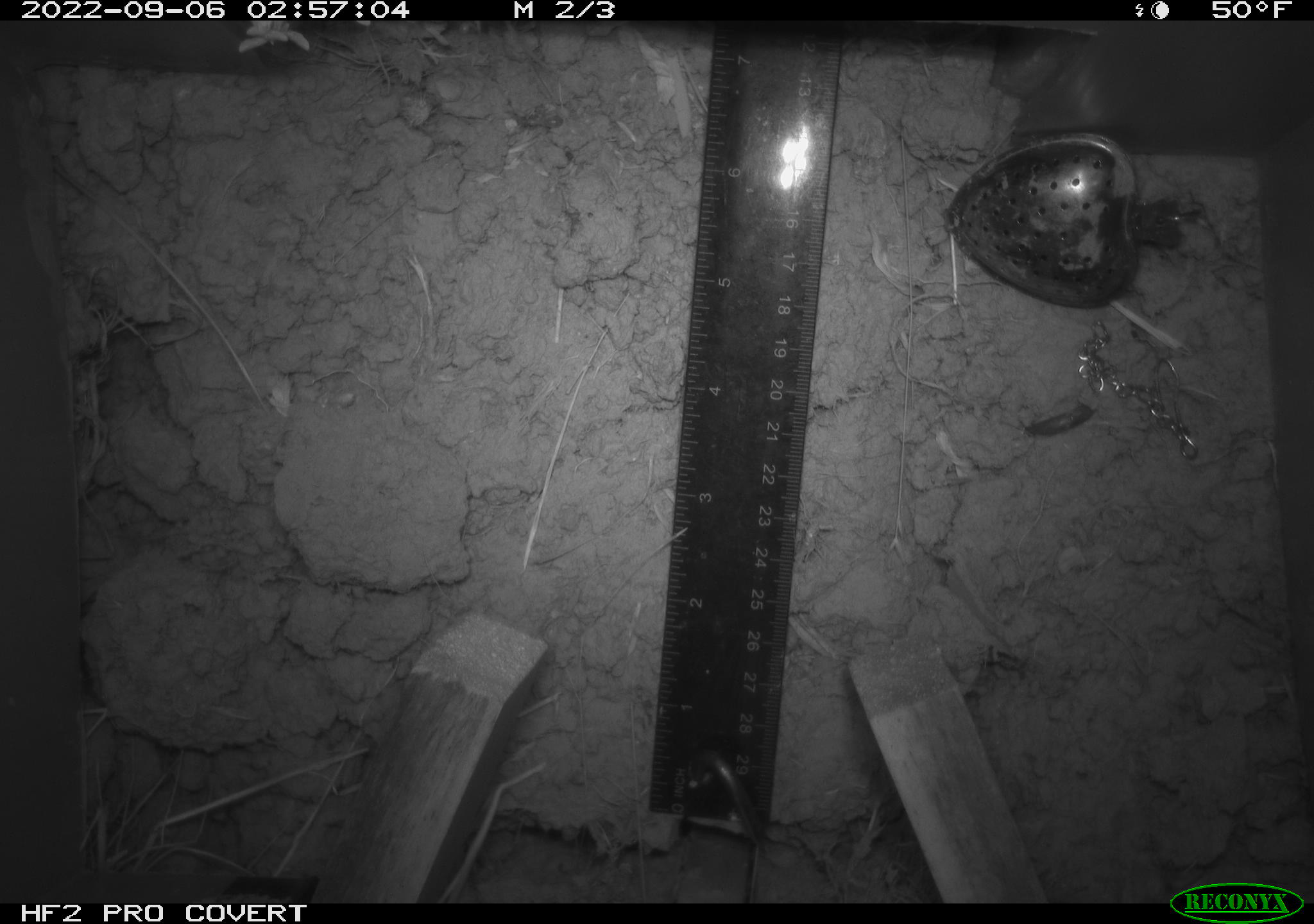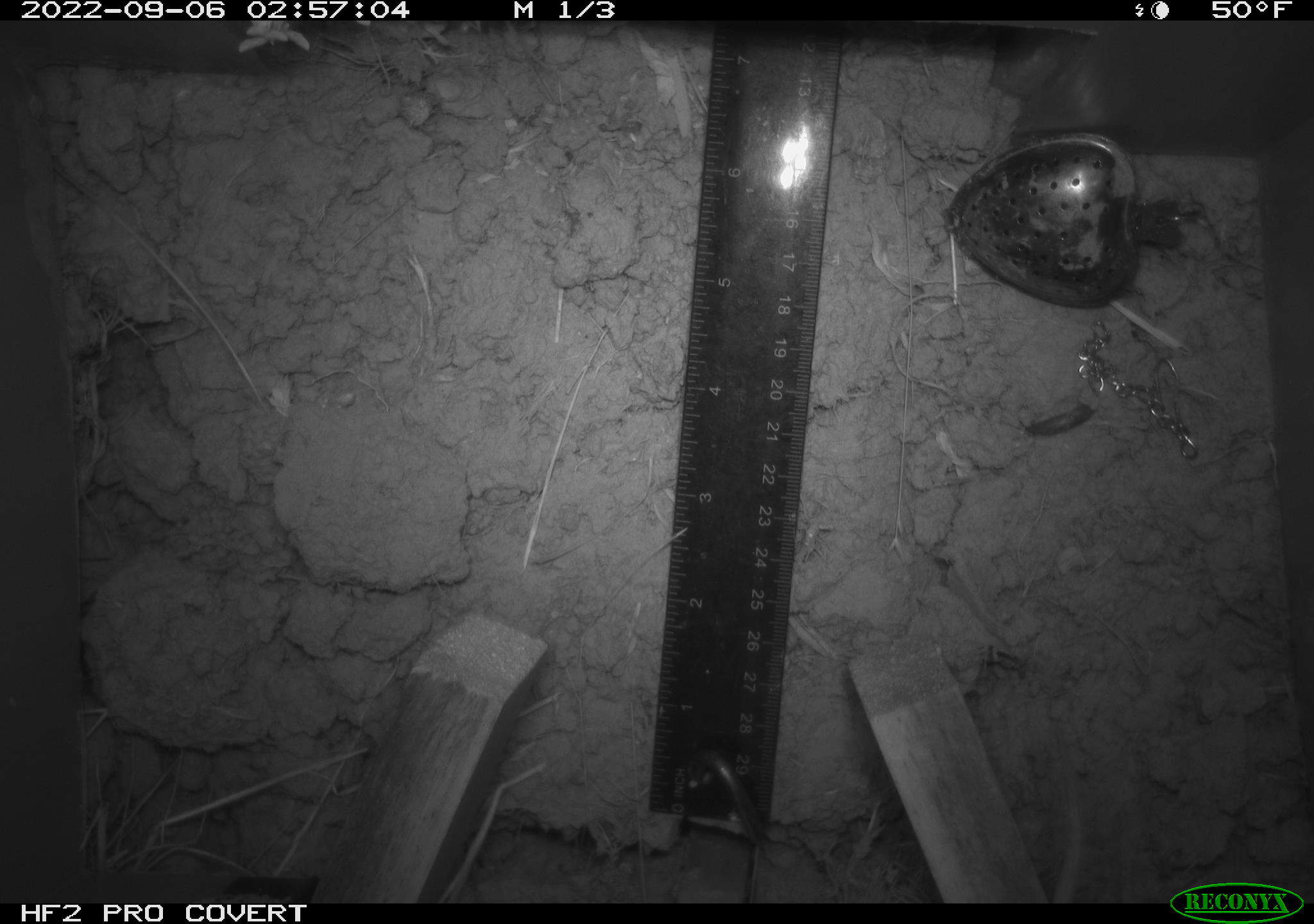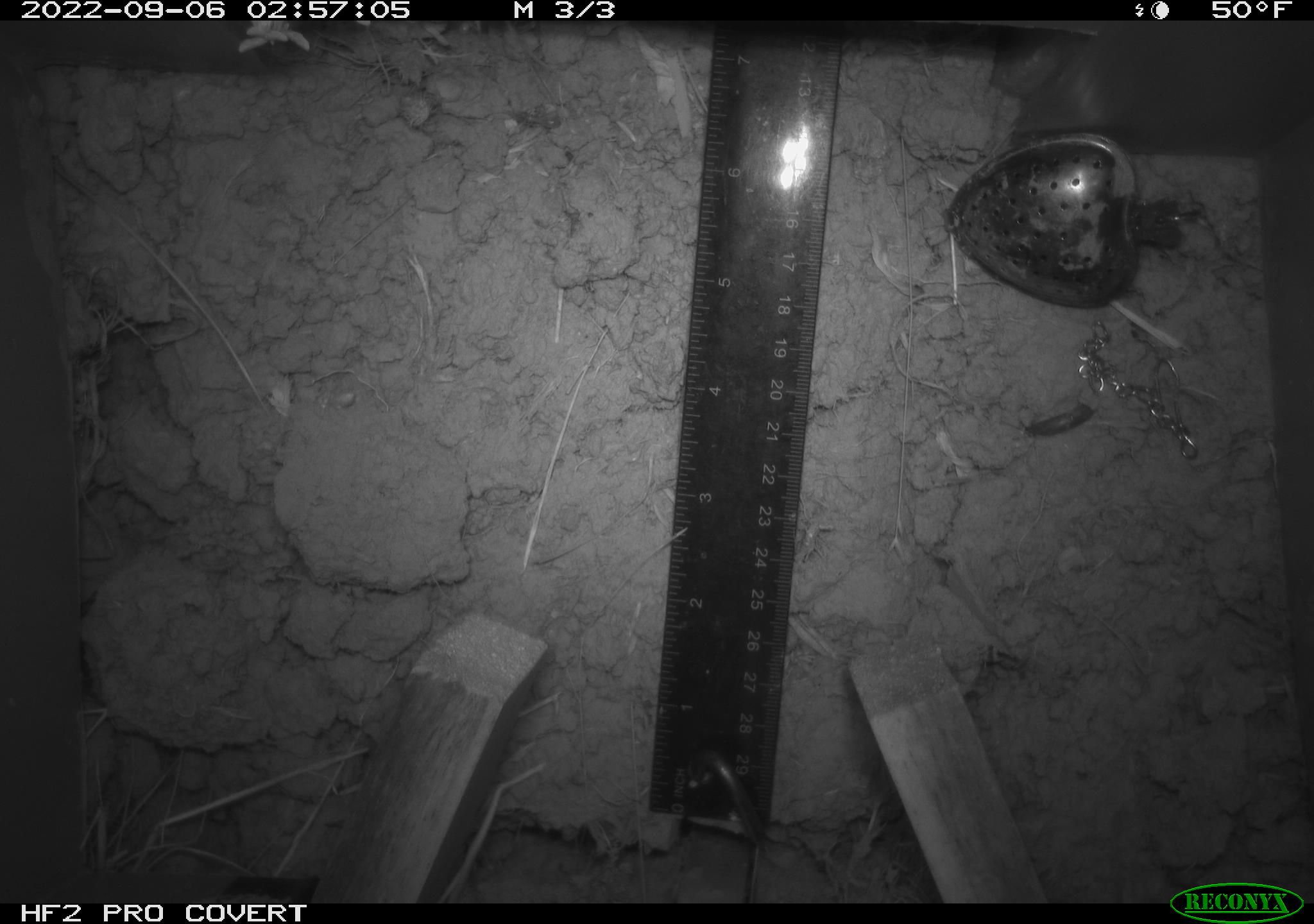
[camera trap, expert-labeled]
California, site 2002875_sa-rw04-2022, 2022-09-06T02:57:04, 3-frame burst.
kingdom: Animalia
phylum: Chordata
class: Mammalia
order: Rodentia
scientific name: Rodentia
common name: mouse species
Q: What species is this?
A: Mouse species (Rodentia).